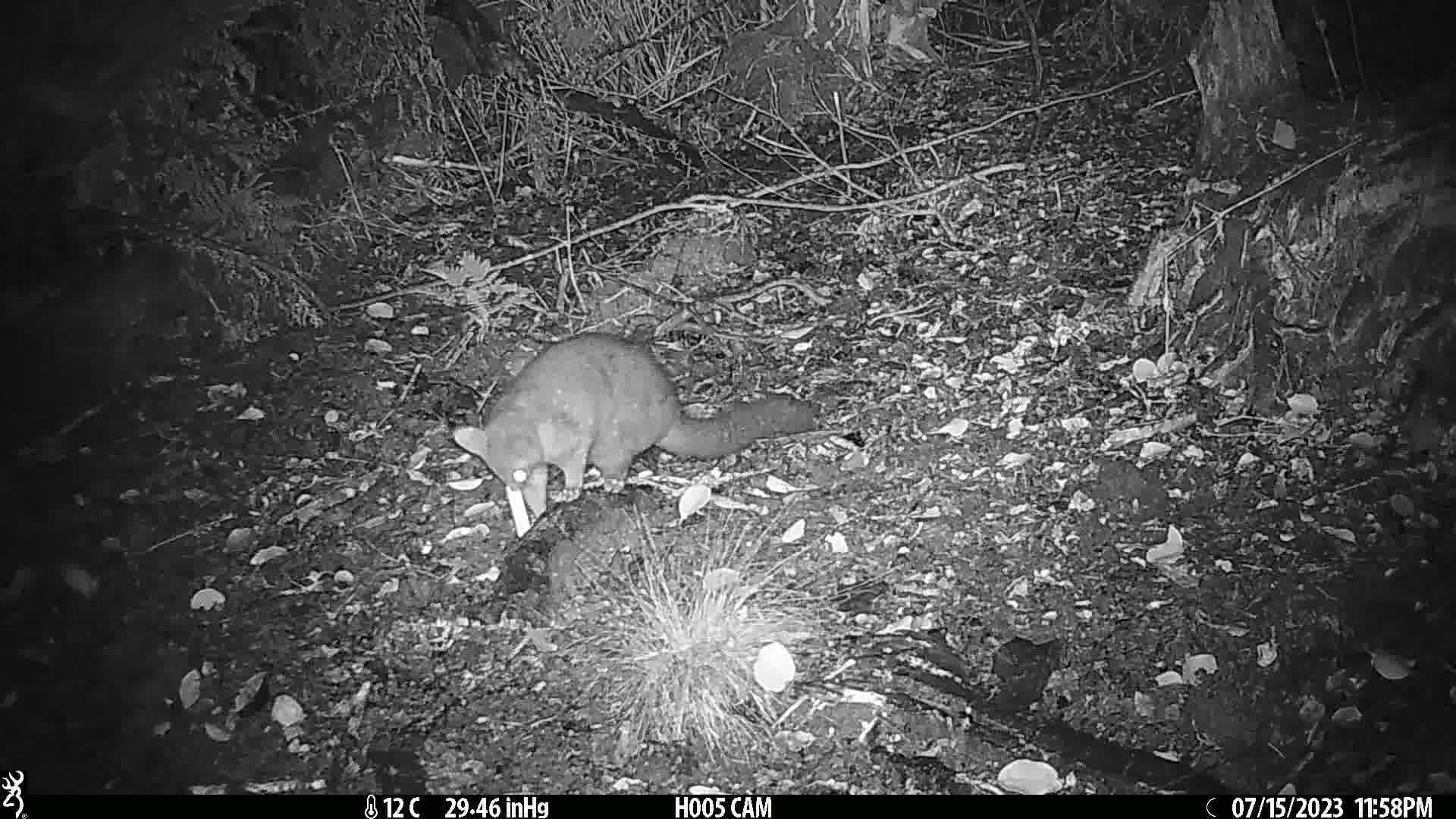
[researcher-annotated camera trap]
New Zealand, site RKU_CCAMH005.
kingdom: Animalia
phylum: Chordata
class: Mammalia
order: Diprotodontia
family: Phalangeridae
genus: Trichosurus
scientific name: Trichosurus vulpecula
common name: common brushtail possum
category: possum